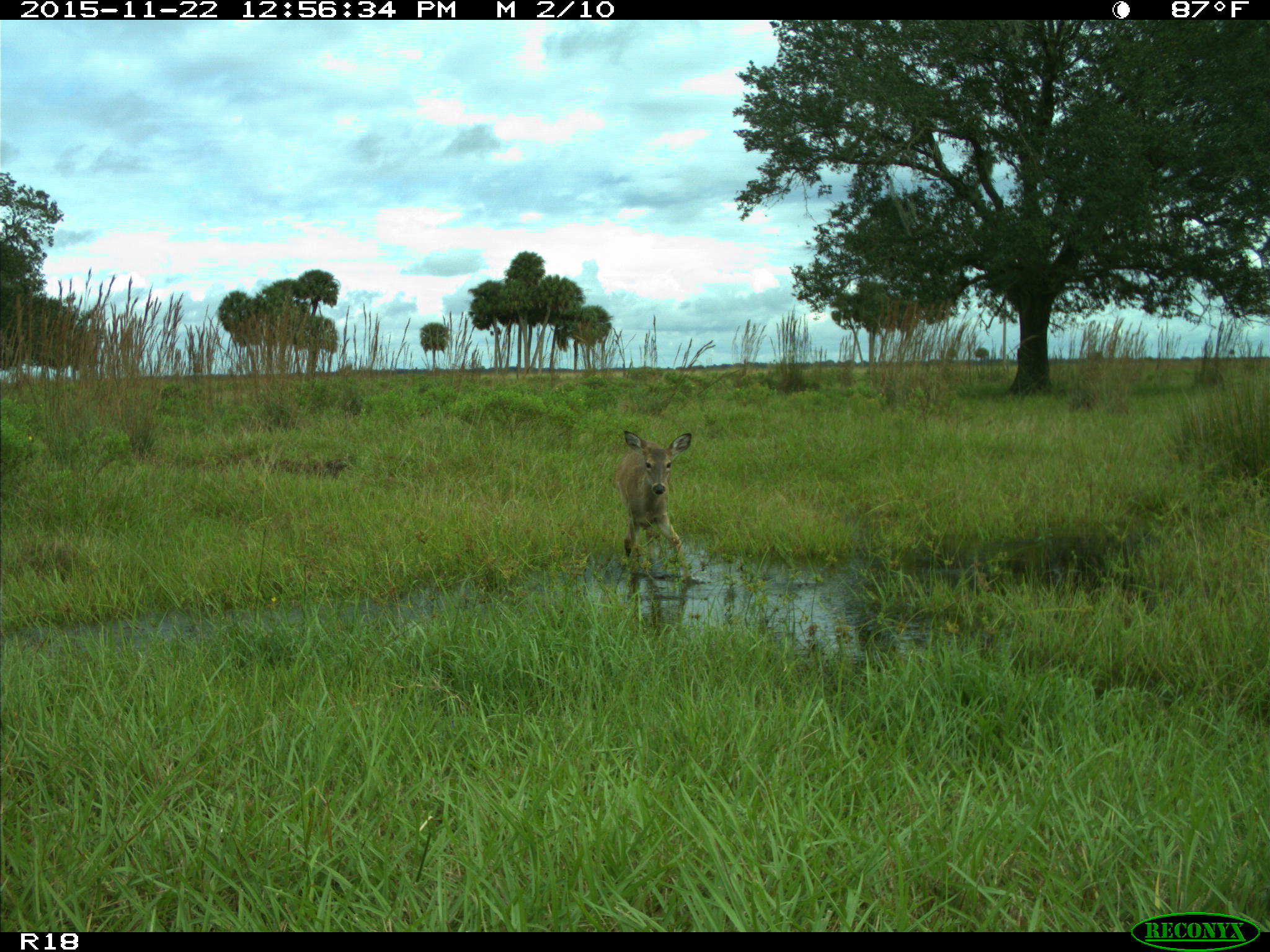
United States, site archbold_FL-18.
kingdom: Animalia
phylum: Chordata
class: Mammalia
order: Artiodactyla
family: Cervidae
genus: Odocoileus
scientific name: Odocoileus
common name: deer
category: unidentified deer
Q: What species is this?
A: Unidentified deer (deer) (Odocoileus).